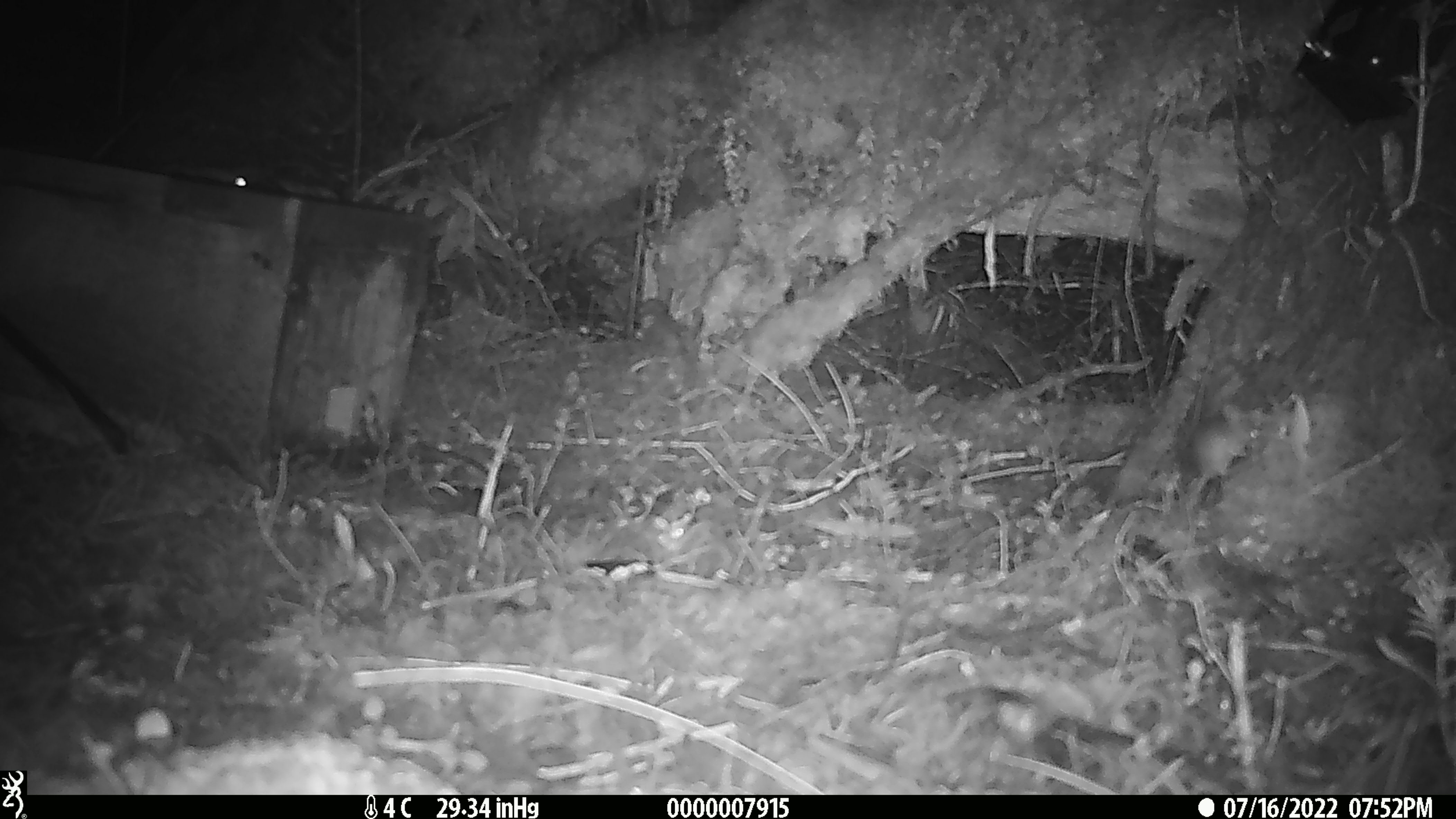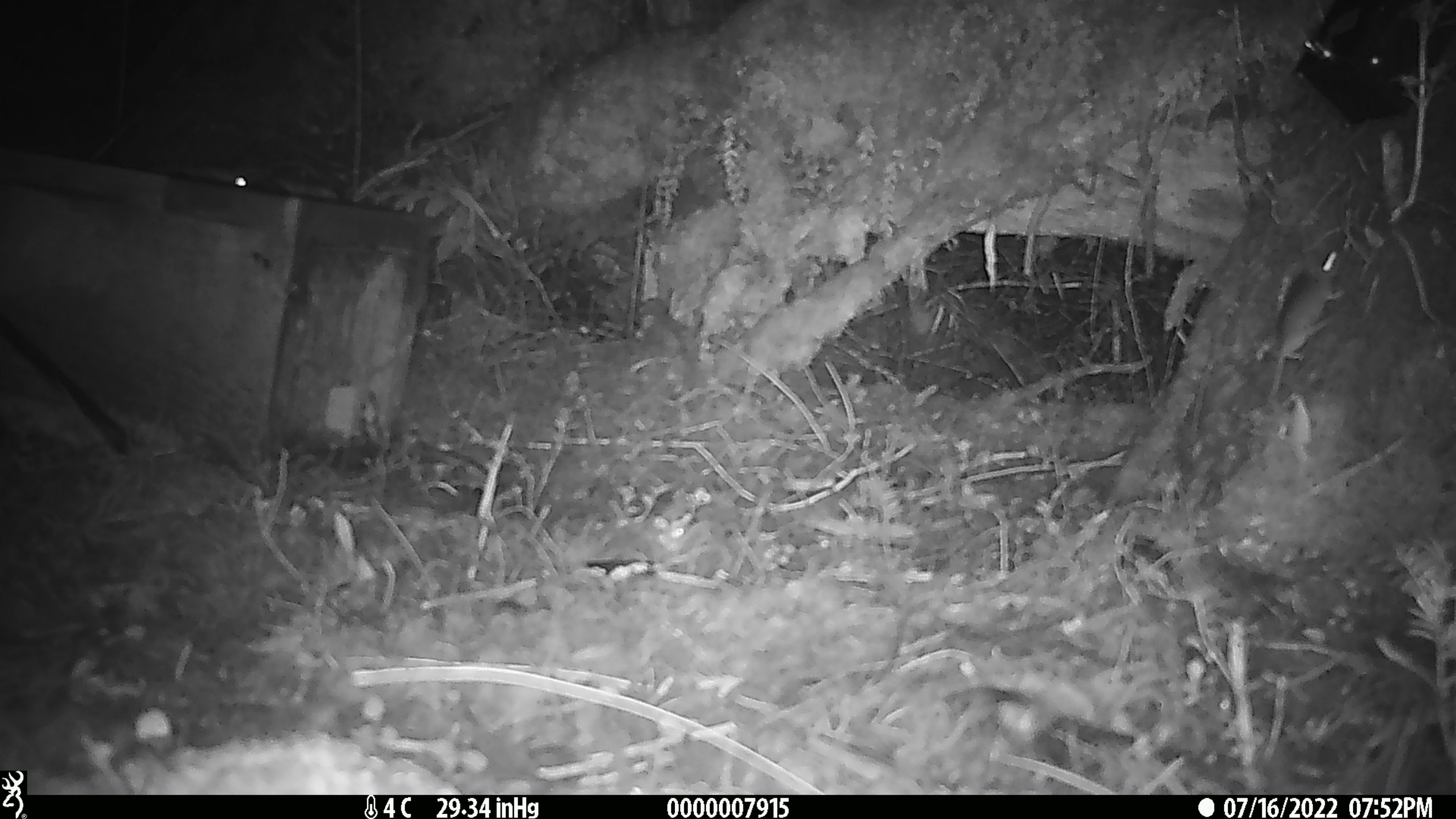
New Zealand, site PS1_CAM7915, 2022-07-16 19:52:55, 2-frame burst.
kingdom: Animalia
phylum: Chordata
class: Mammalia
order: Rodentia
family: Muridae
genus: Mus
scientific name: Mus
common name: mouse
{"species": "mouse (Mus)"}